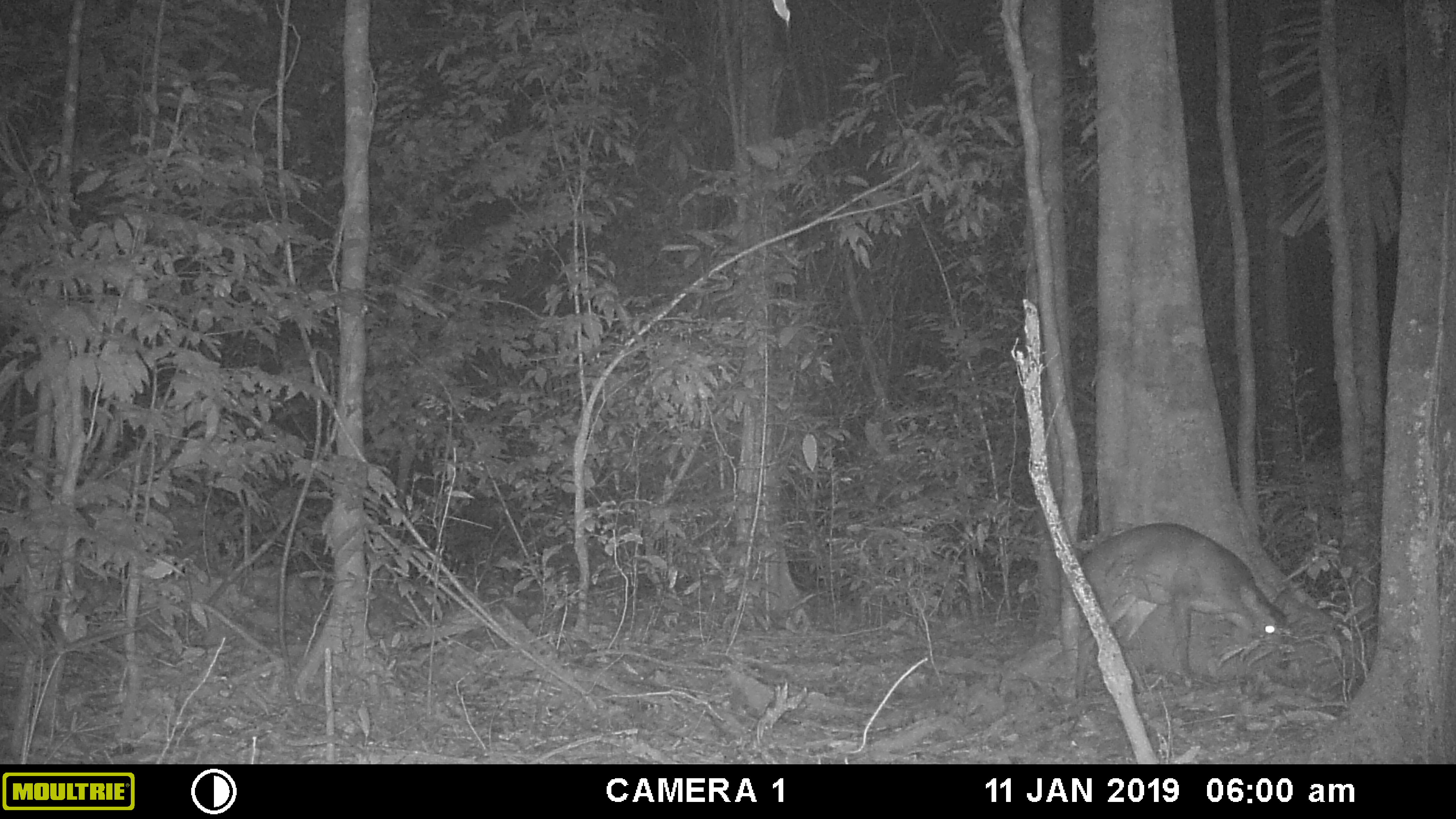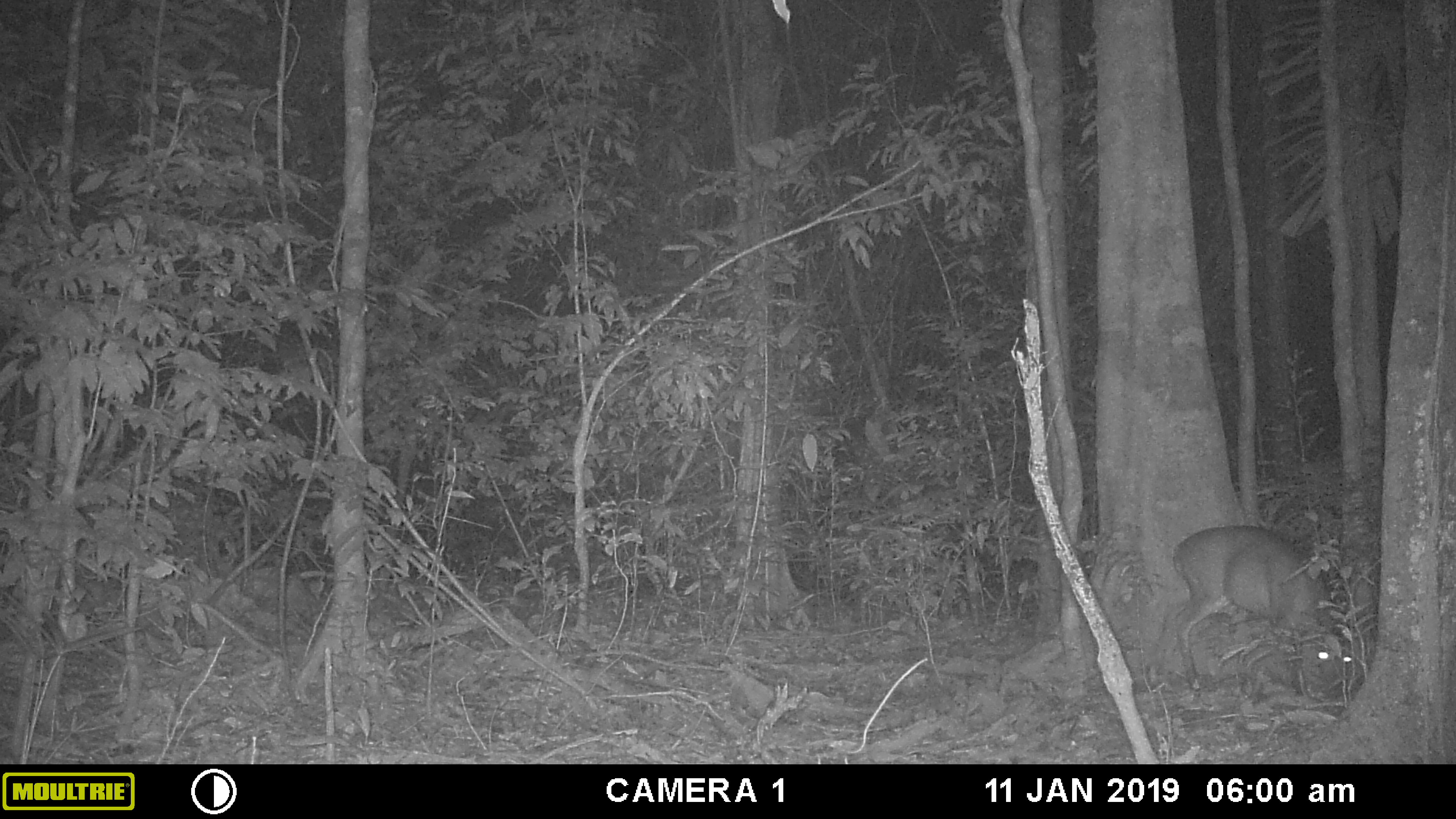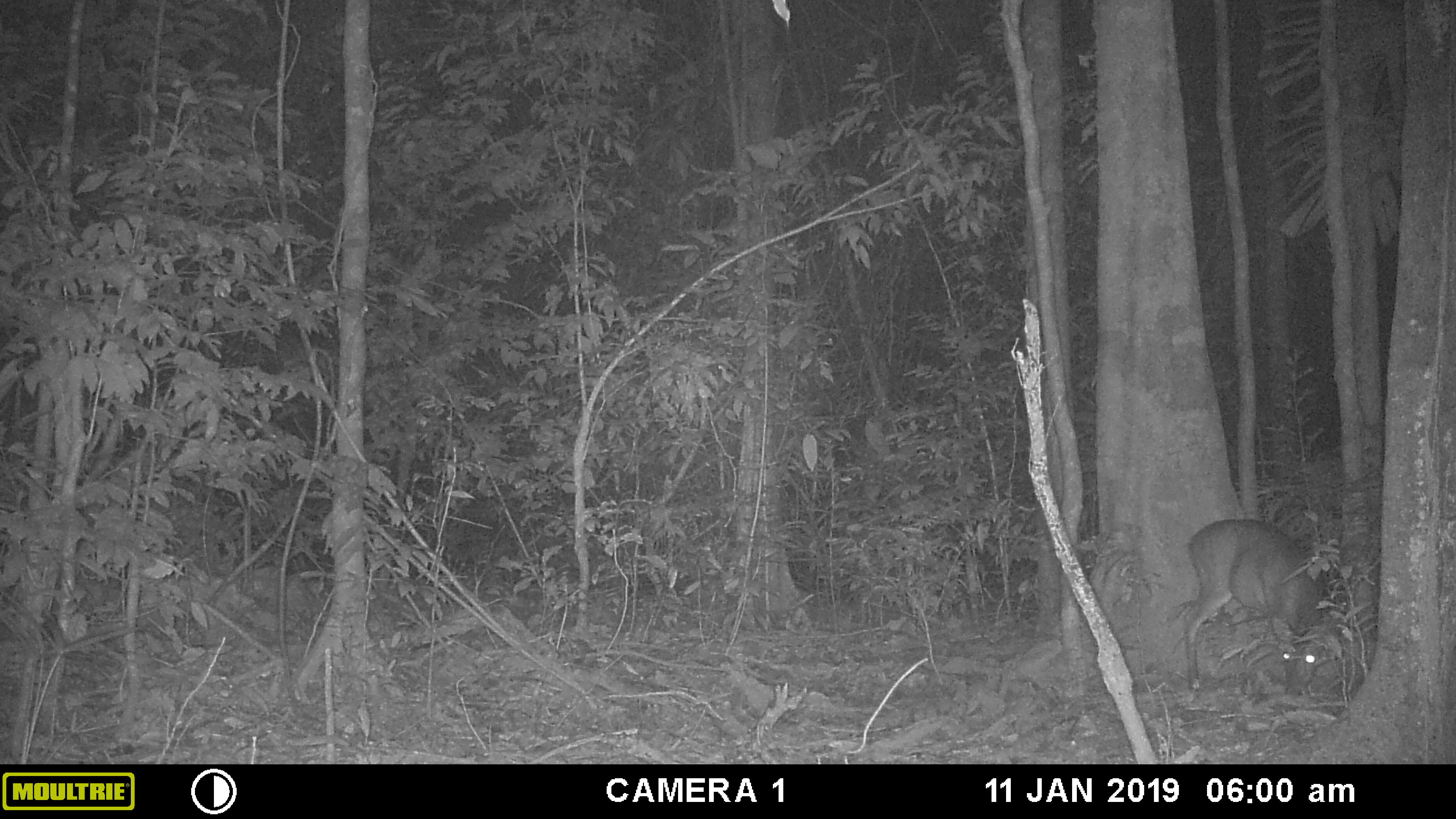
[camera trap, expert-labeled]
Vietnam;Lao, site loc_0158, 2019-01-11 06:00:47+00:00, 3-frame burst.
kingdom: Animalia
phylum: Chordata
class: Mammalia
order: Artiodactyla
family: Cervidae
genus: Muntiacus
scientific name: Muntiacus vuquangensis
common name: large-antlered muntjac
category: large antlered muntjac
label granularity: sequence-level